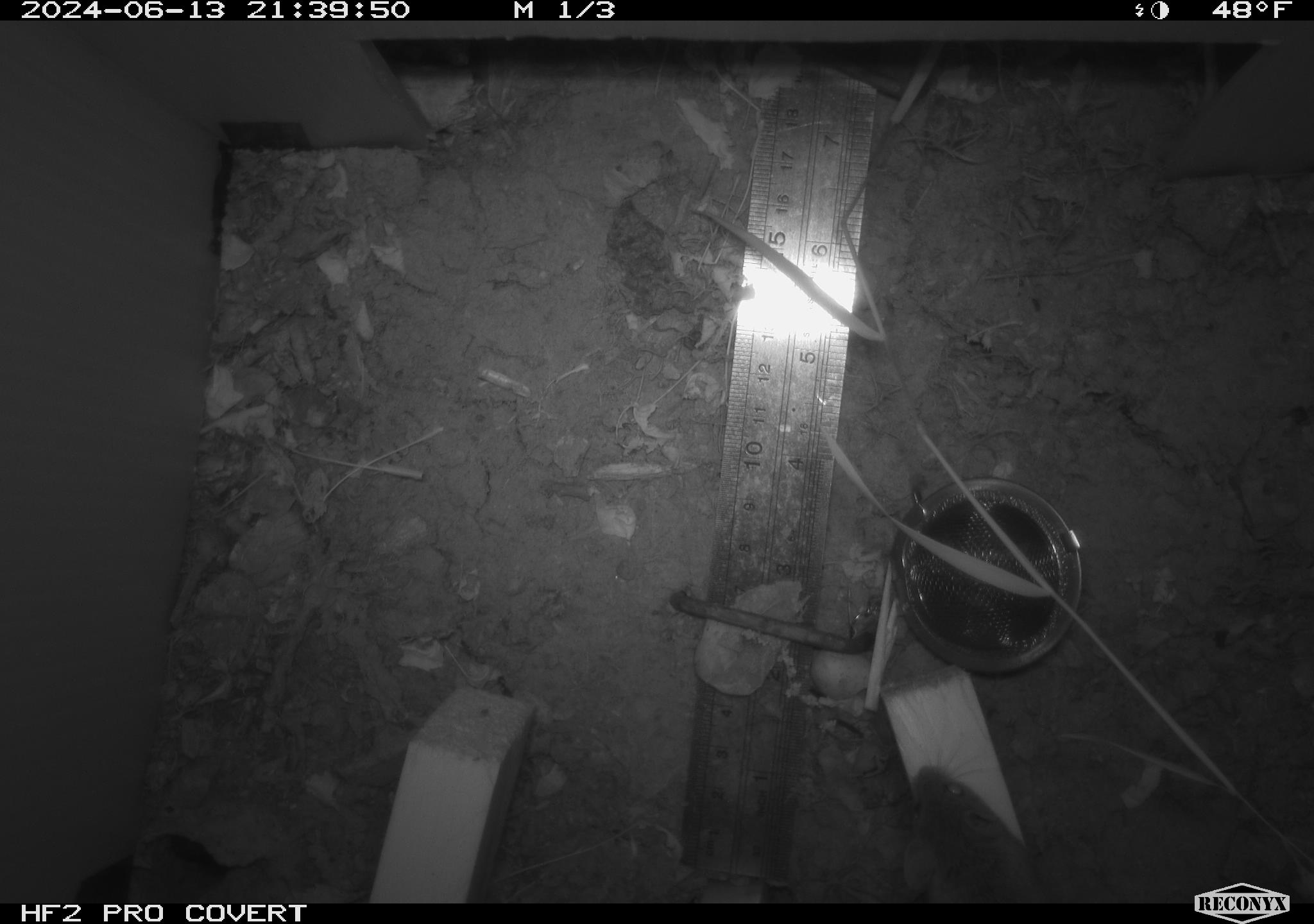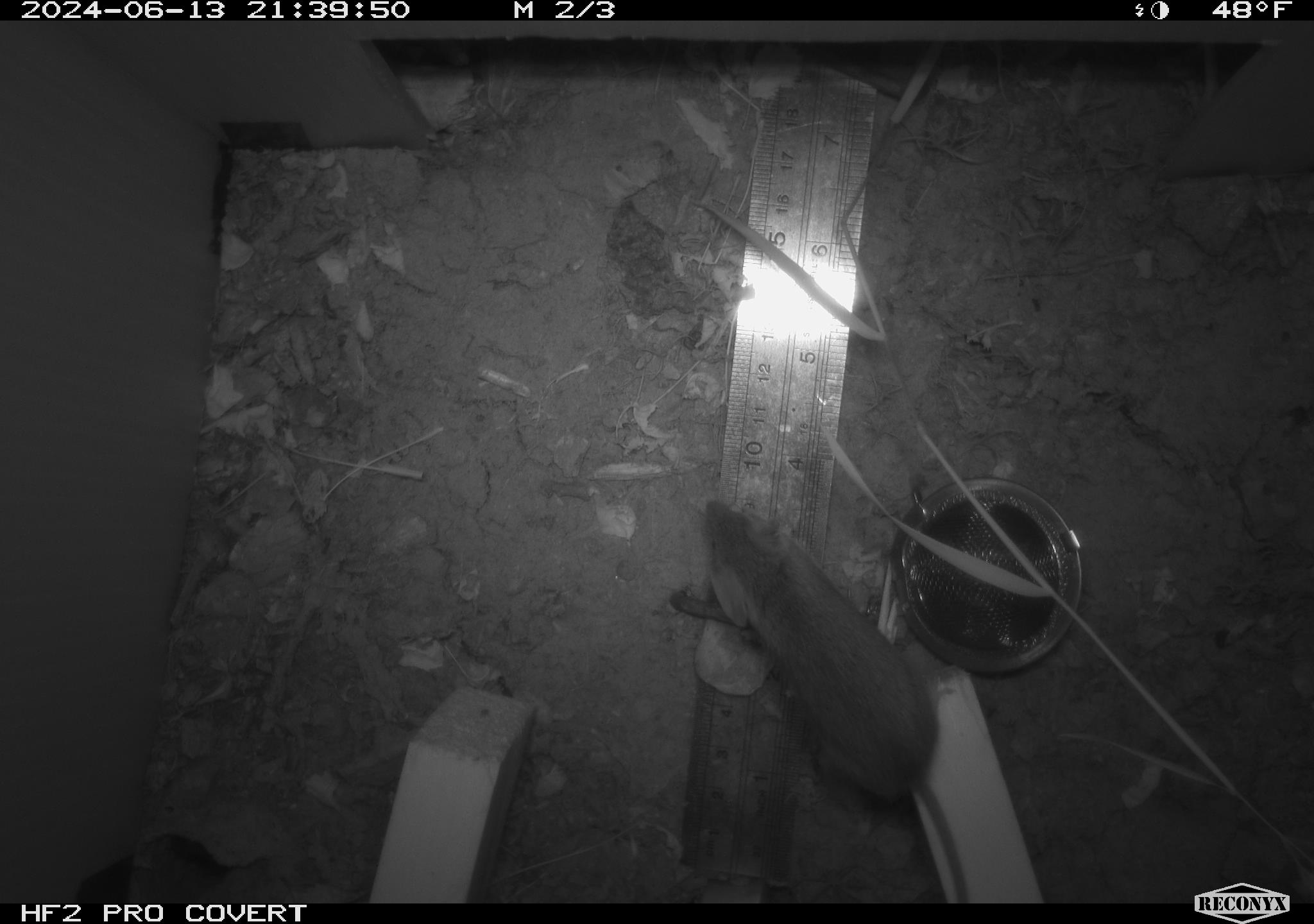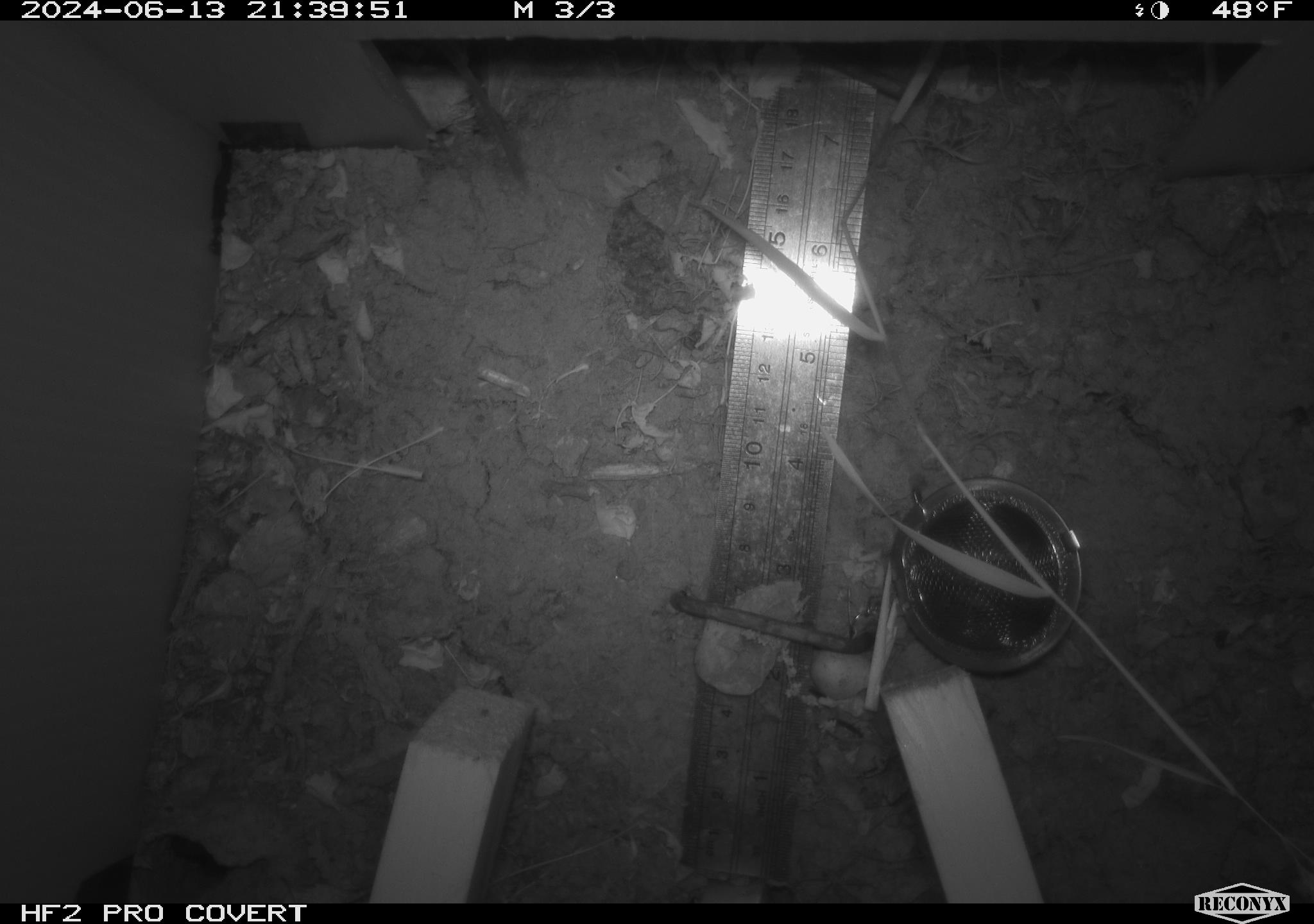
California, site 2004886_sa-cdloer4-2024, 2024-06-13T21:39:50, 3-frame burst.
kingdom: Animalia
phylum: Chordata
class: Mammalia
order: Rodentia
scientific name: Rodentia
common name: rodent